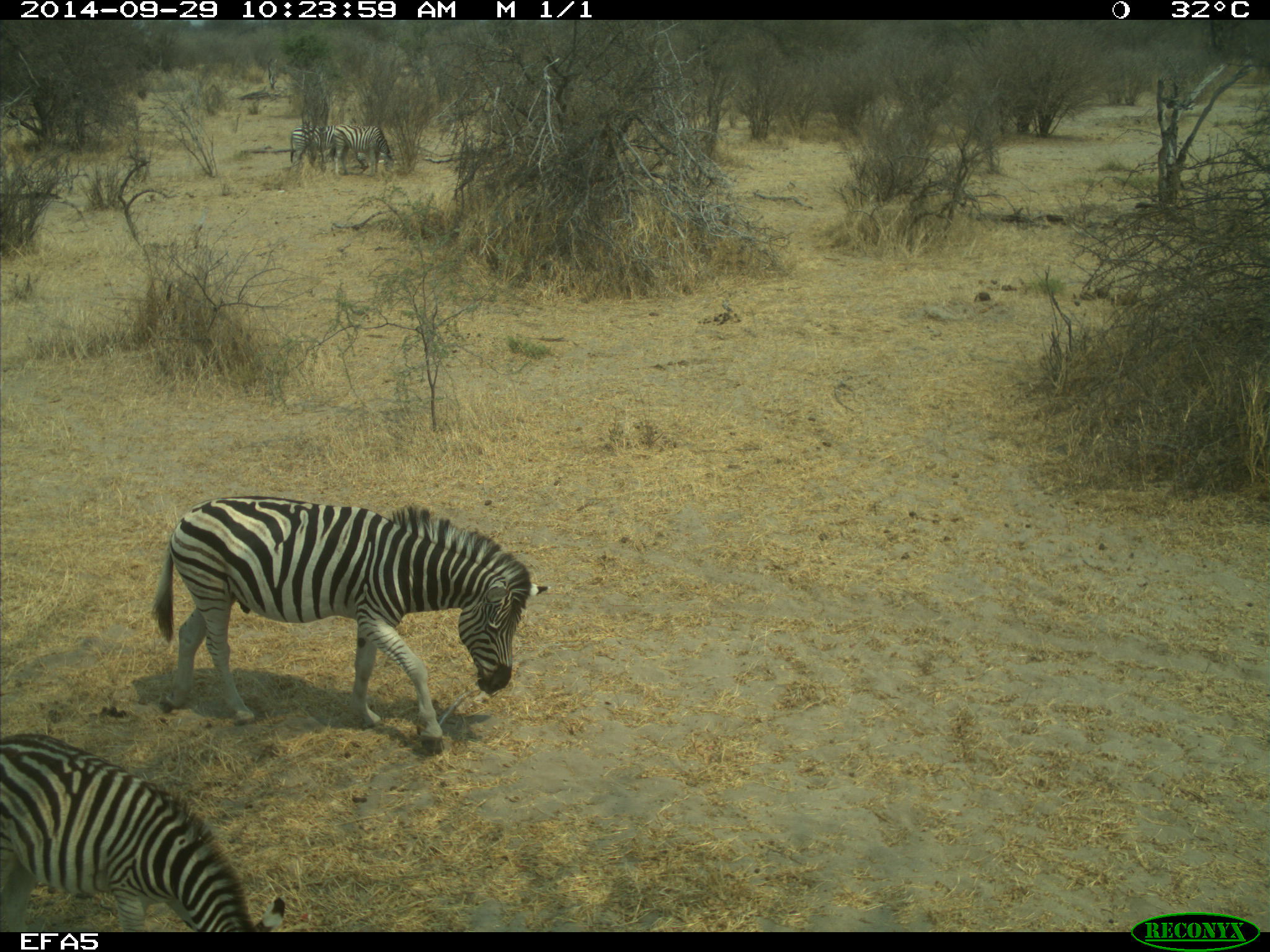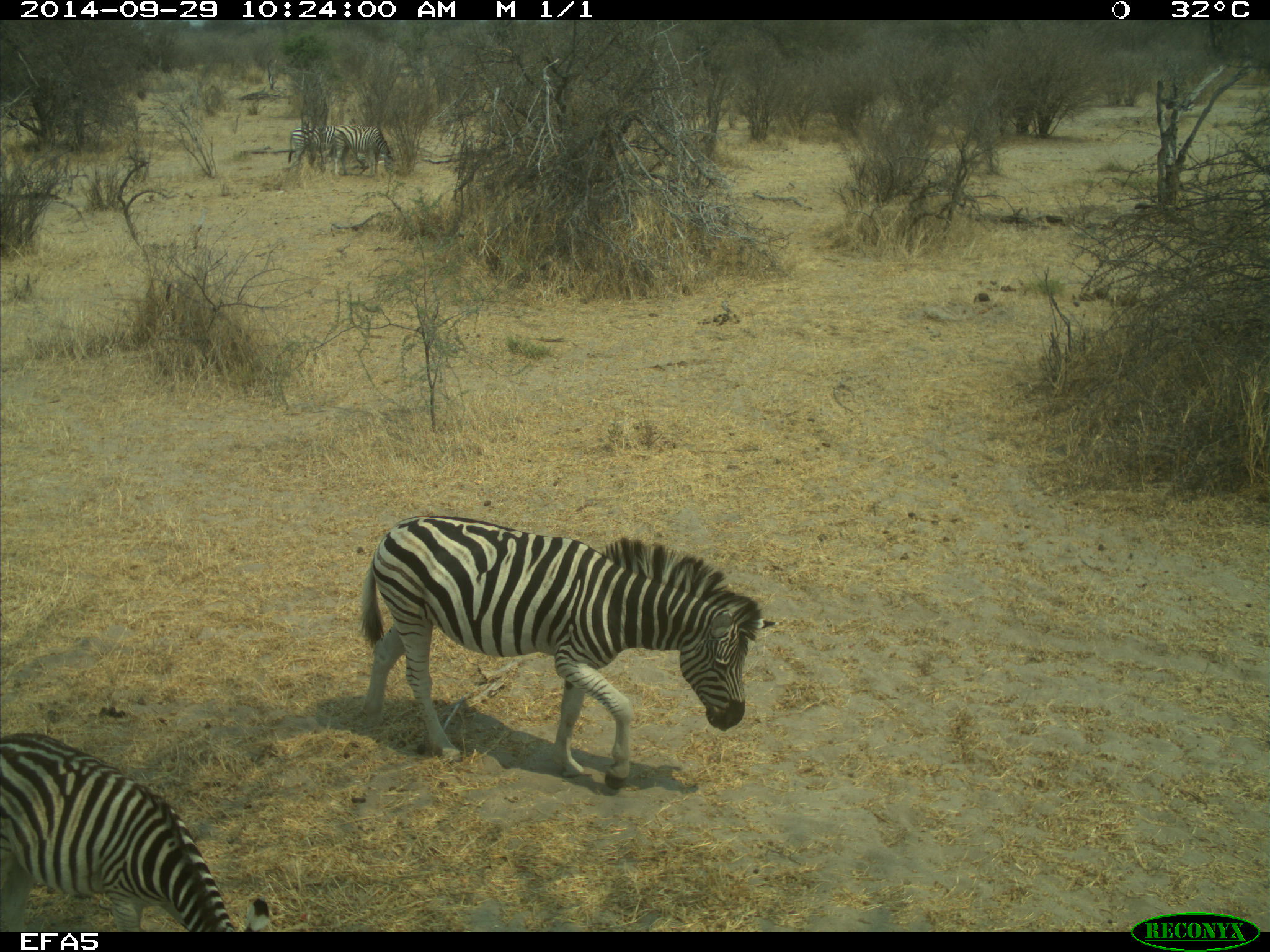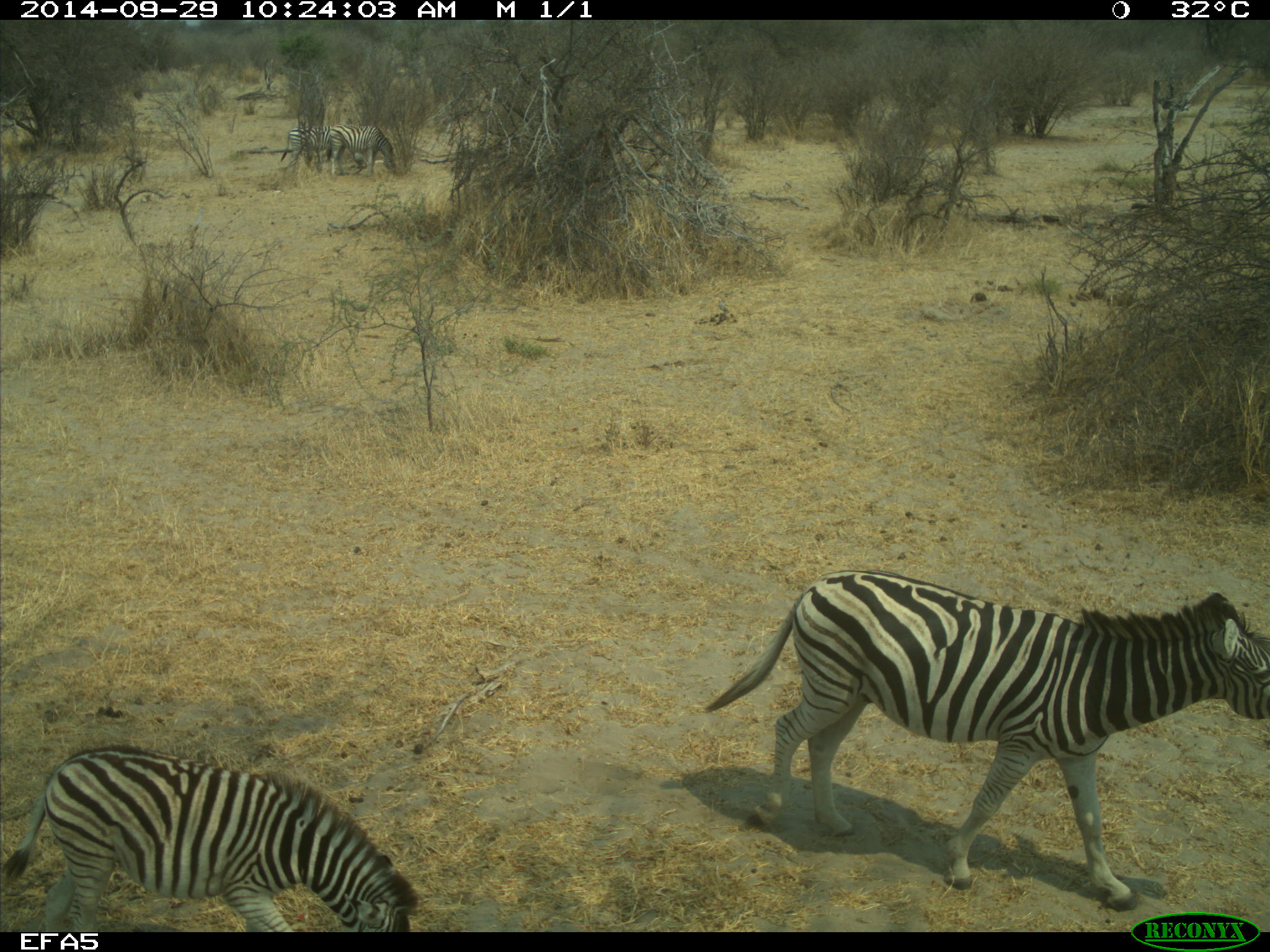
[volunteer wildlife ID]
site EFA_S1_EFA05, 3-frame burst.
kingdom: Animalia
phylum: Chordata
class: Mammalia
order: Perissodactyla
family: Equidae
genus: Equus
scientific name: Equus quagga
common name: plains zebra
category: zebraplains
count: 4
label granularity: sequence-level